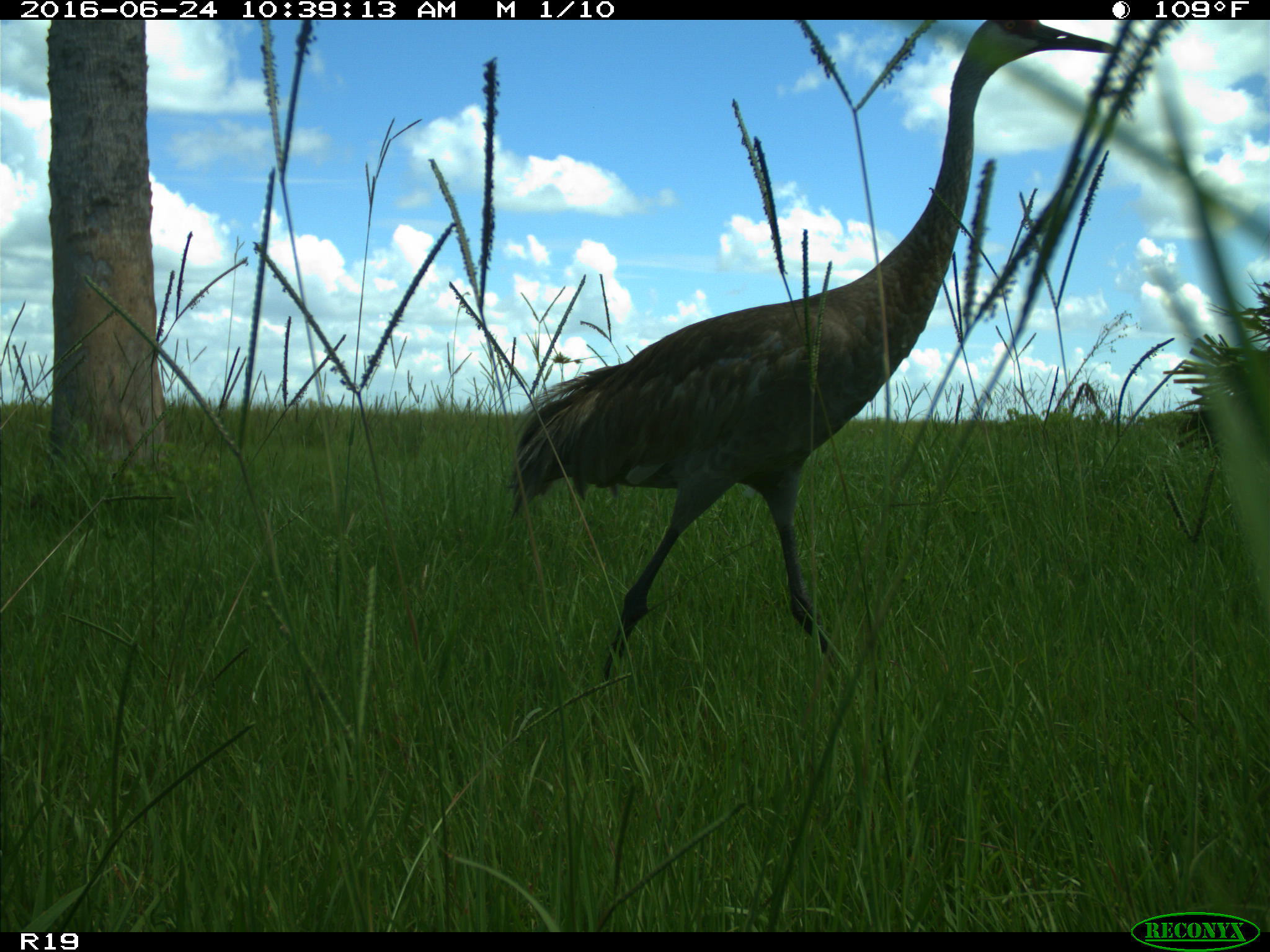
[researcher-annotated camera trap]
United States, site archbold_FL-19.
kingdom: Animalia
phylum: Chordata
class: Aves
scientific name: Aves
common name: birds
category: unidentified bird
Unidentified bird (birds) (Aves).